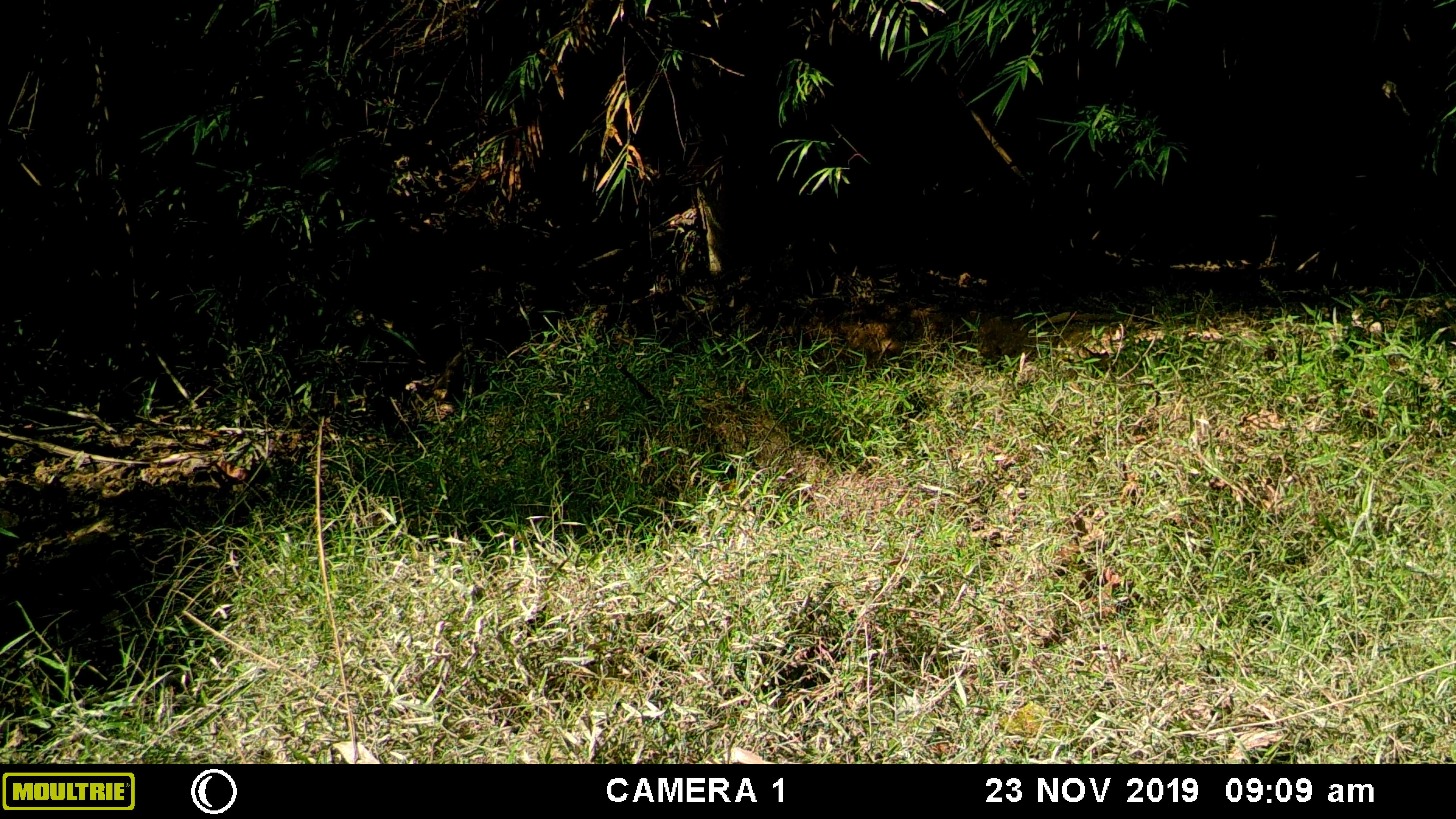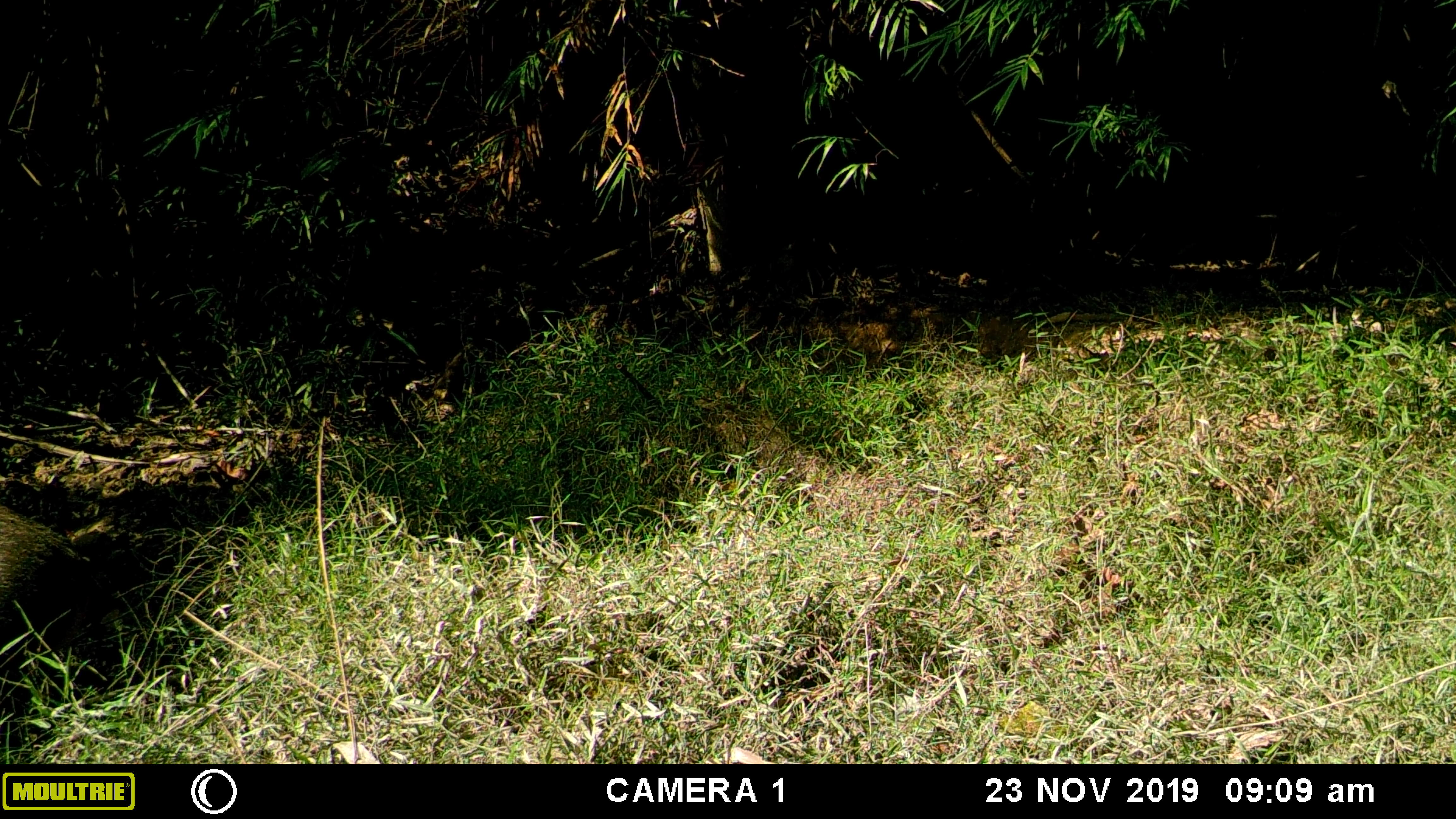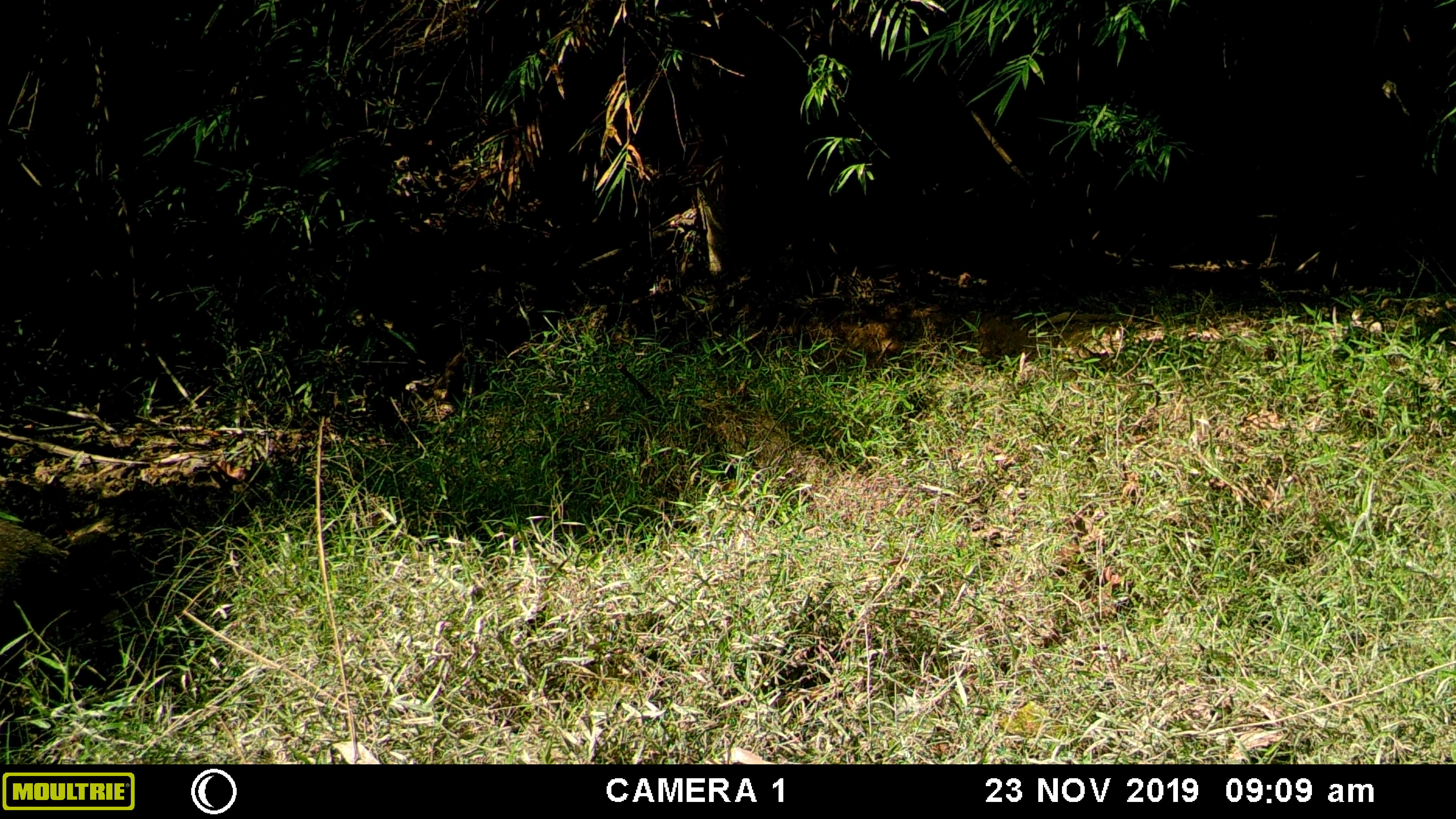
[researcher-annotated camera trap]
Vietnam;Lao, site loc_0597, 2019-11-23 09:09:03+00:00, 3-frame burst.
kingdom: Animalia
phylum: Chordata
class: Mammalia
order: Artiodactyla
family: Suidae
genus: Sus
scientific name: Sus scrofa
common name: eurasian wild pig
Eurasian wild pig (Sus scrofa). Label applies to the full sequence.